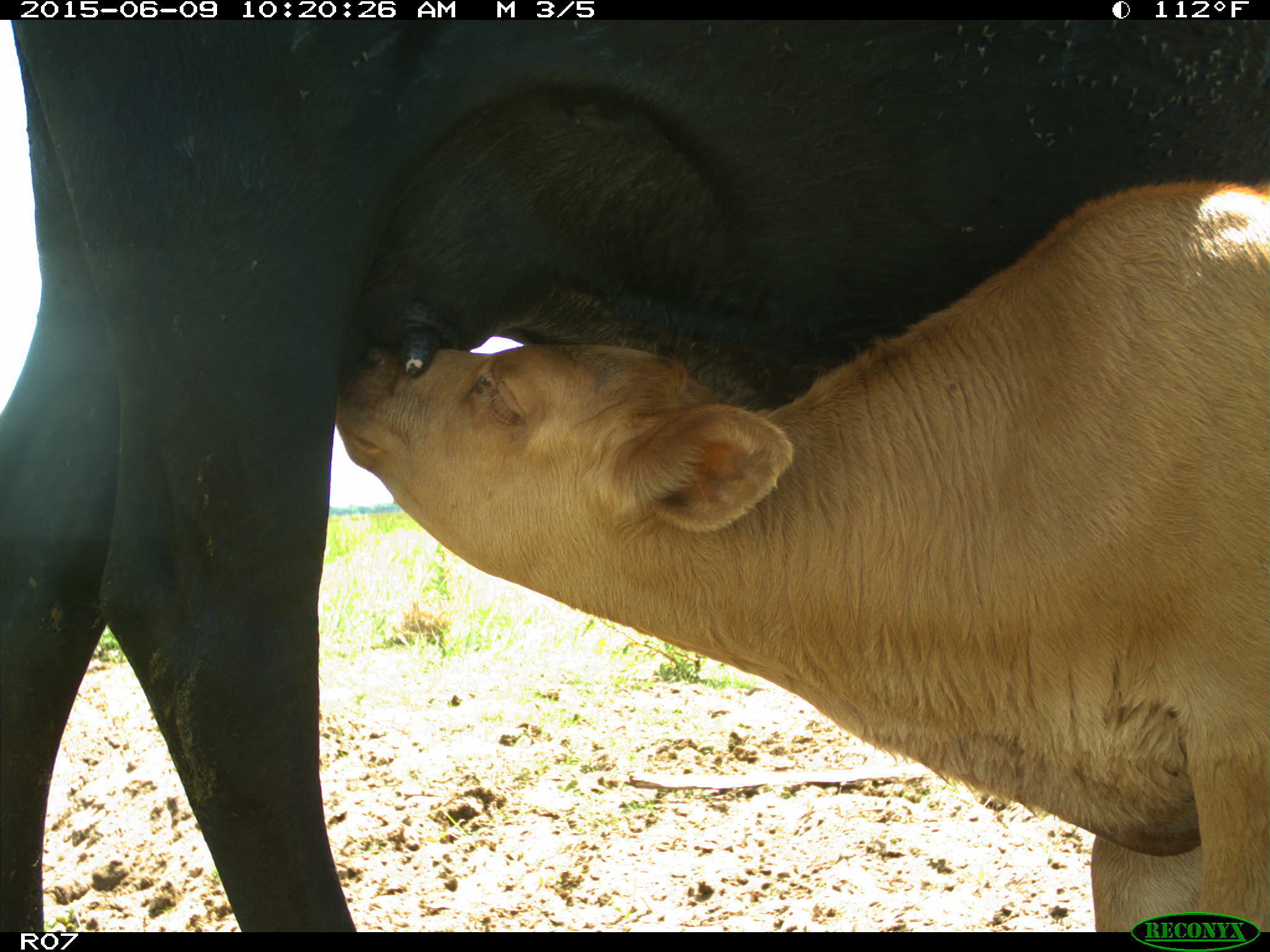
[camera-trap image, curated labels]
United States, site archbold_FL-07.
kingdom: Animalia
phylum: Chordata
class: Mammalia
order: Artiodactyla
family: Bovidae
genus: Bos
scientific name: Bos taurus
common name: domestic cow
Bos taurus (domestic cow).